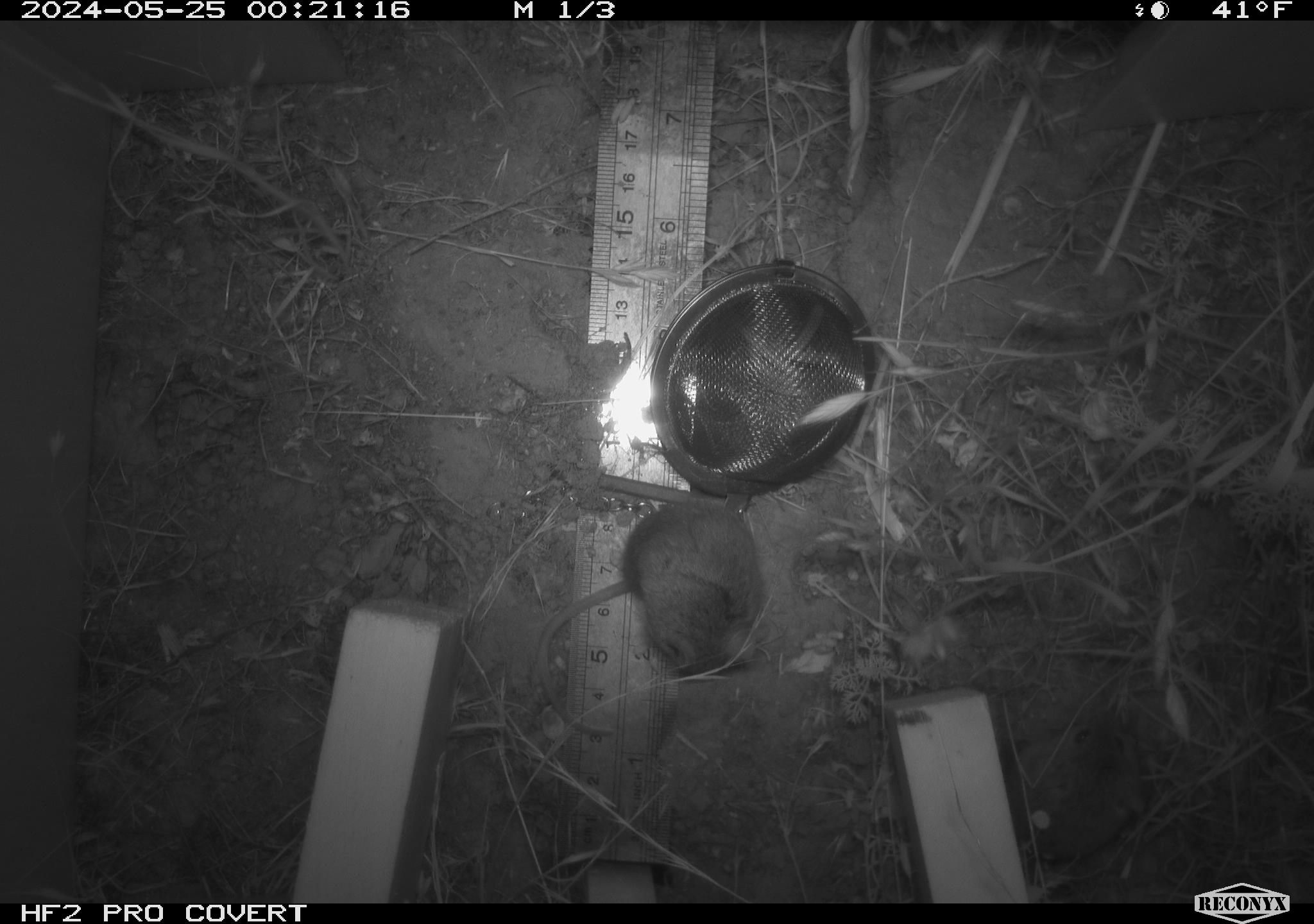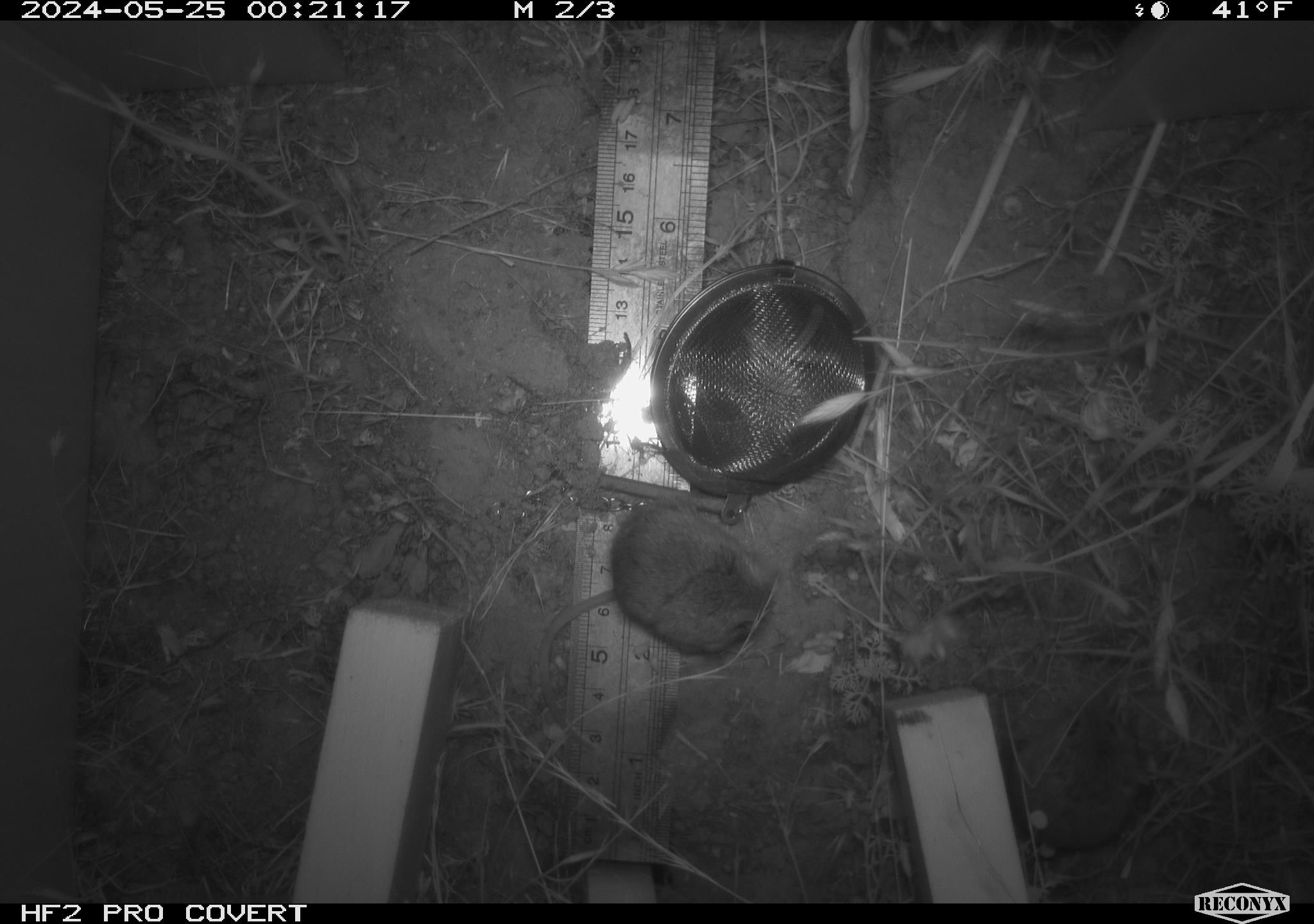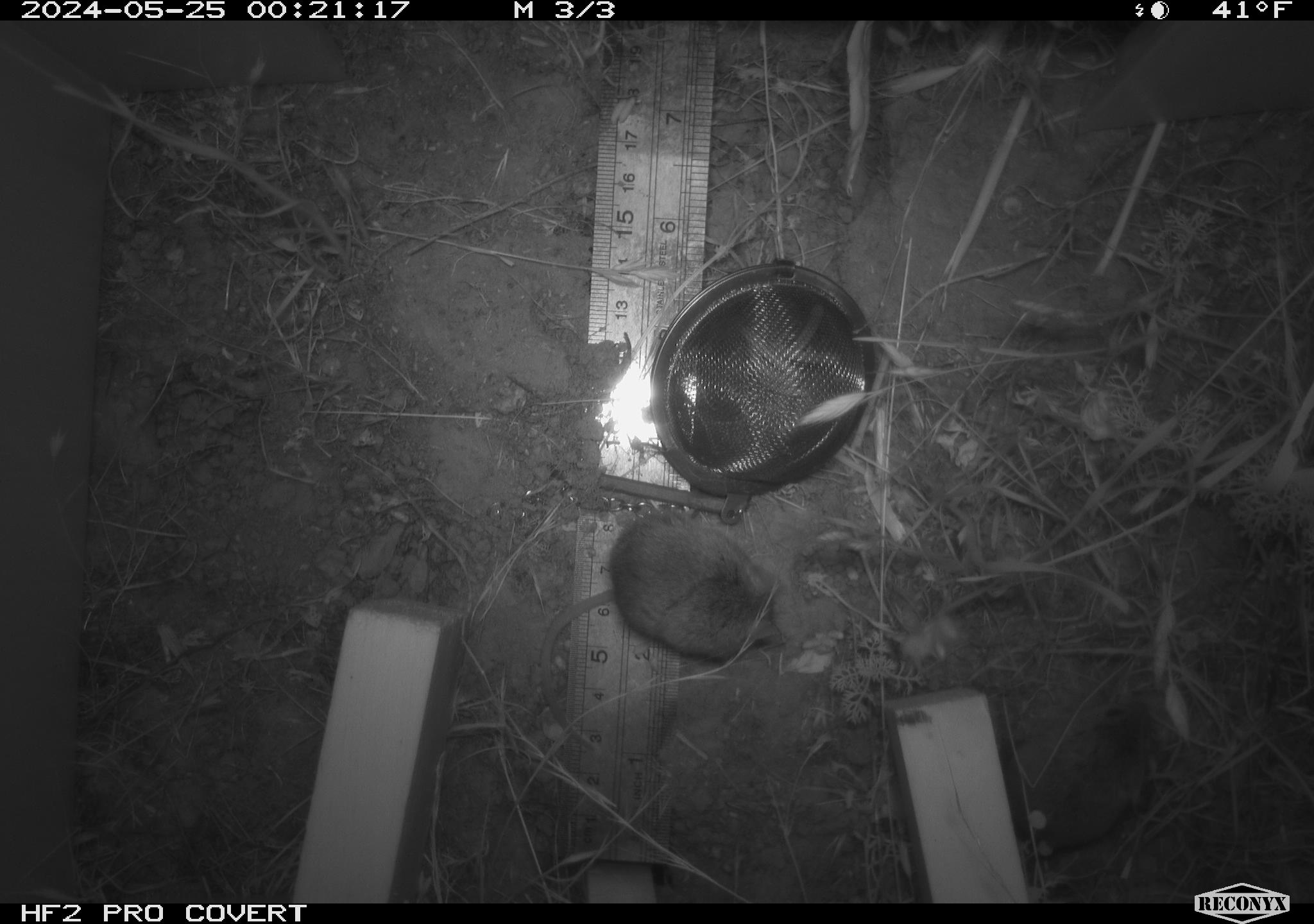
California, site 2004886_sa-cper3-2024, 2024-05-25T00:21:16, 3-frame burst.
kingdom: Animalia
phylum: Chordata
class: Mammalia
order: Rodentia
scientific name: Rodentia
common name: rodent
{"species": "rodent (Rodentia)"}